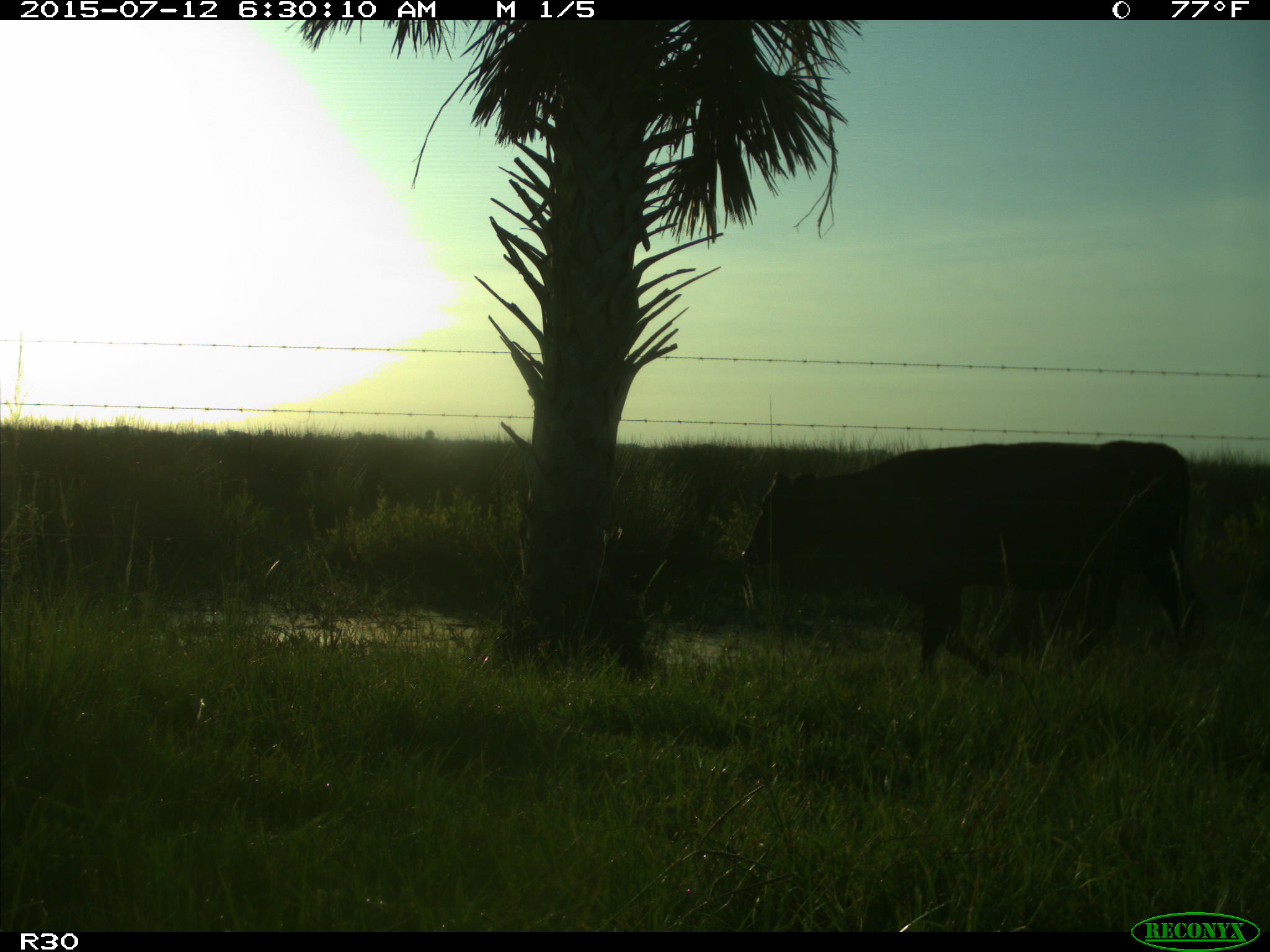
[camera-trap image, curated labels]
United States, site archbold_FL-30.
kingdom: Animalia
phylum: Chordata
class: Mammalia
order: Artiodactyla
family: Bovidae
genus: Bos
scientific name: Bos taurus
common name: domestic cow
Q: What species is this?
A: Bos taurus (domestic cow).